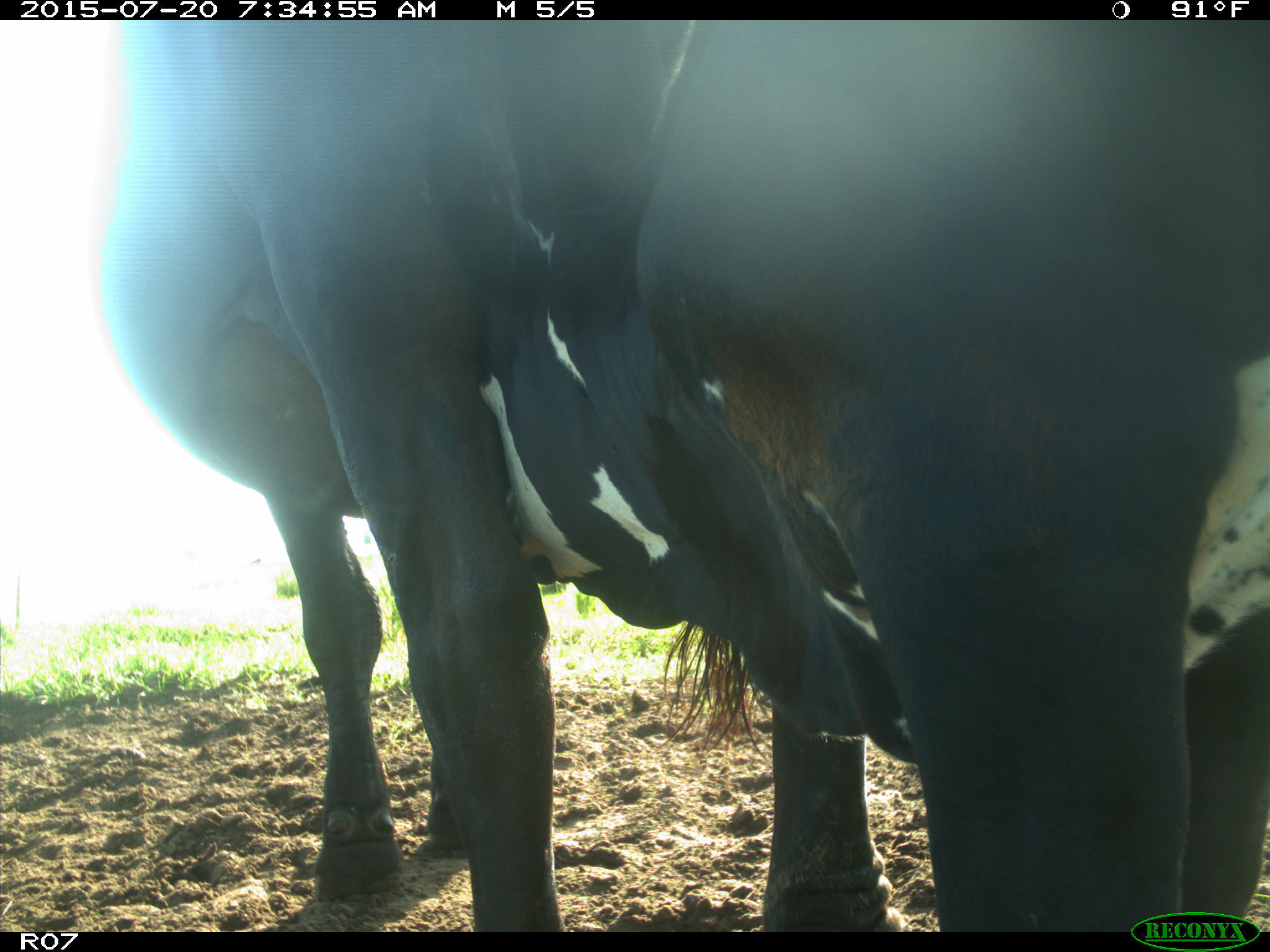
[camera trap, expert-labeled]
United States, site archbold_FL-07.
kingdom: Animalia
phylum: Chordata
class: Mammalia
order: Artiodactyla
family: Bovidae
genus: Bos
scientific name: Bos taurus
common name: domestic cow